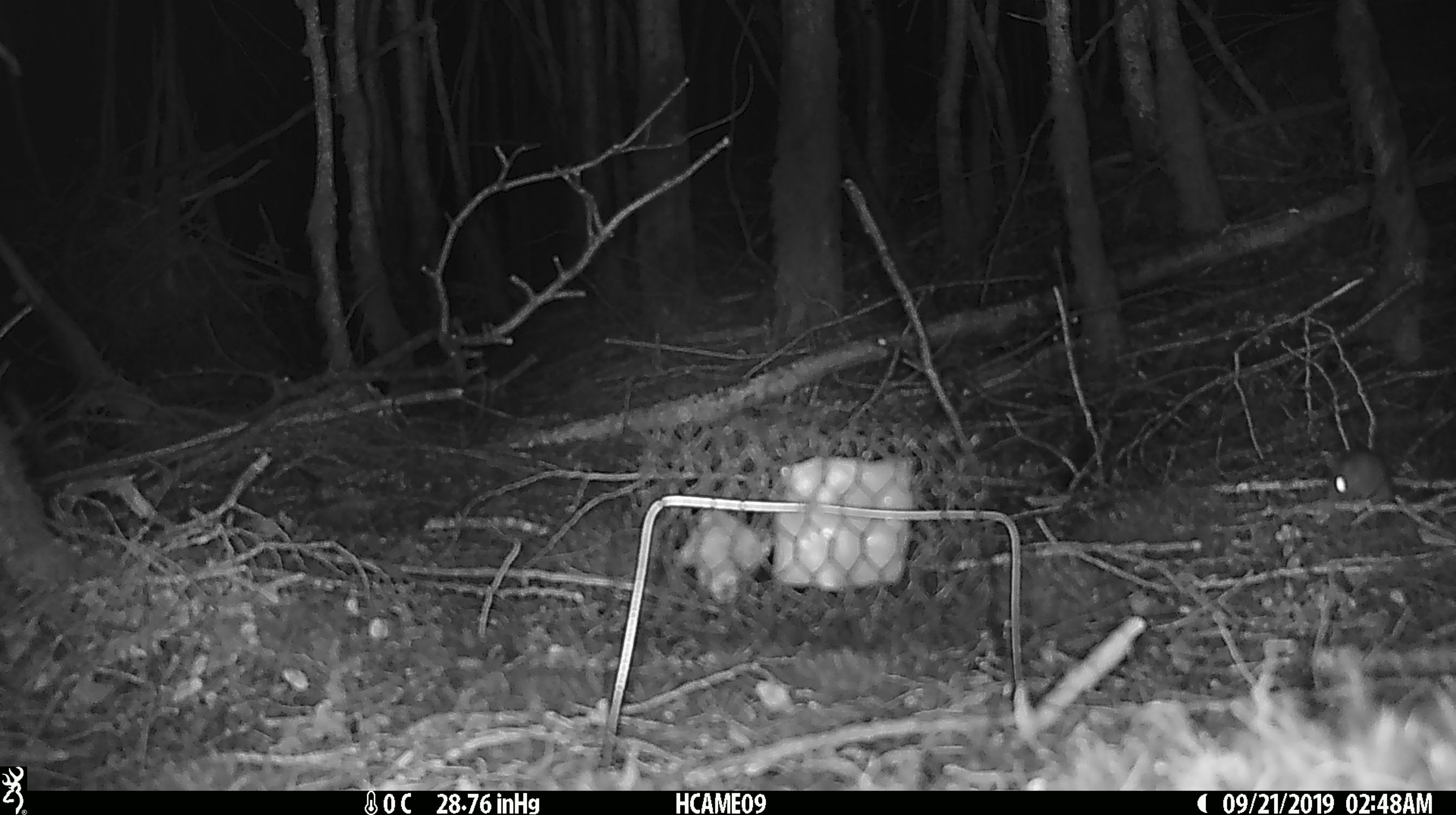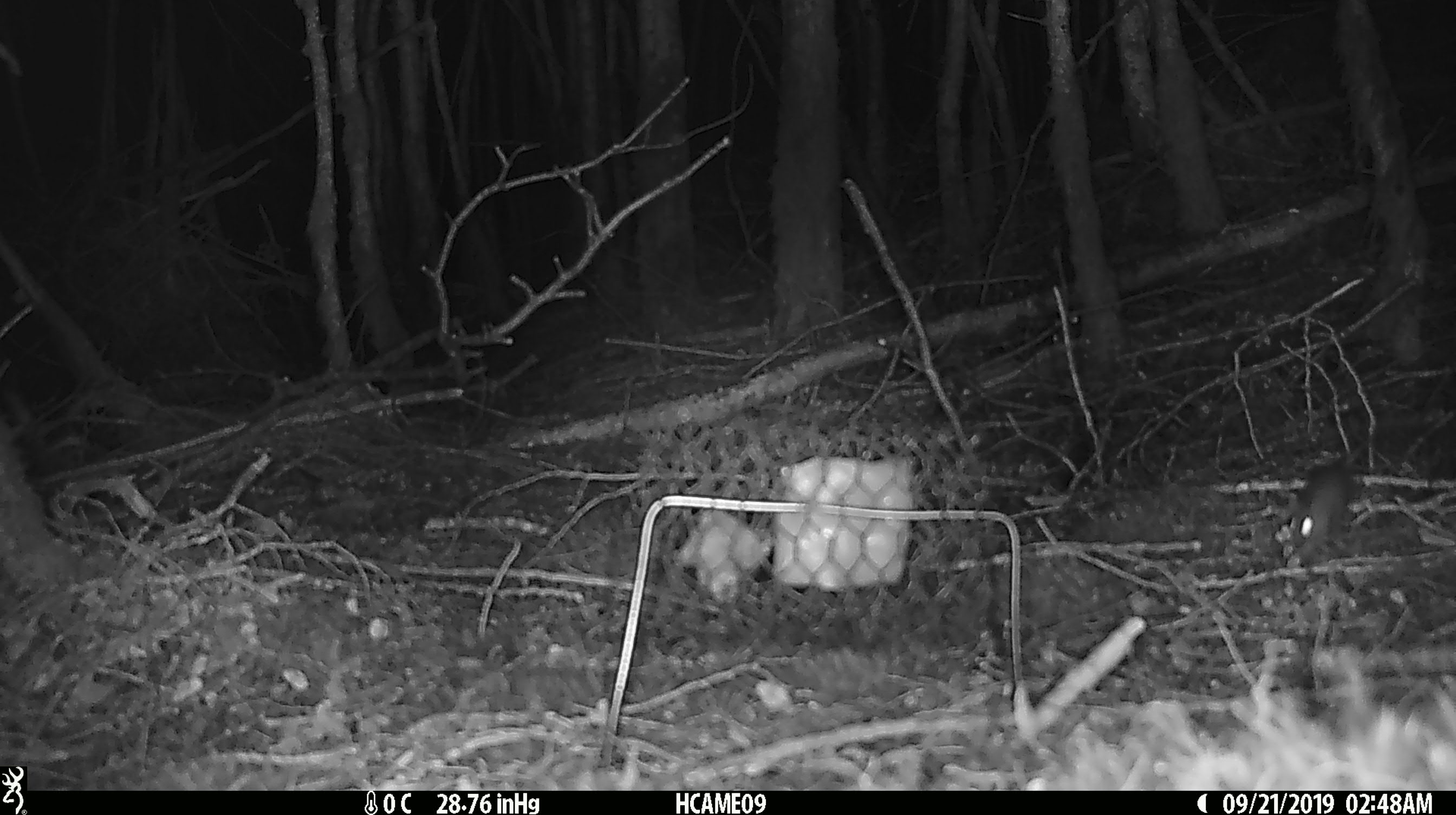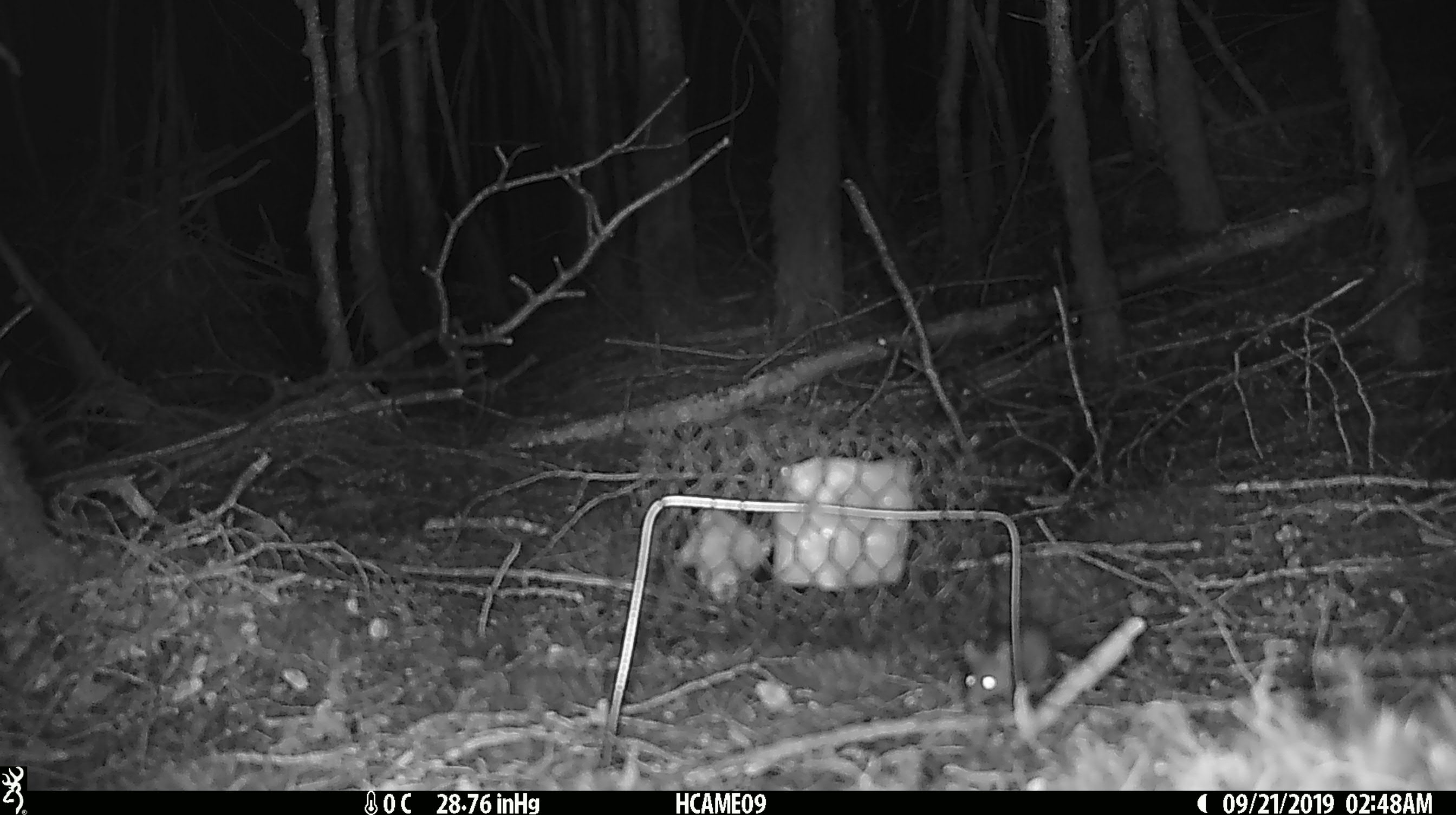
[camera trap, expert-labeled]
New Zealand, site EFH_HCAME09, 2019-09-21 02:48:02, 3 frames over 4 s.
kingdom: Animalia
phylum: Chordata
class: Mammalia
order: Rodentia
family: Muridae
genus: Mus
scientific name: Mus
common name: mouse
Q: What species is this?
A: Mouse (Mus).